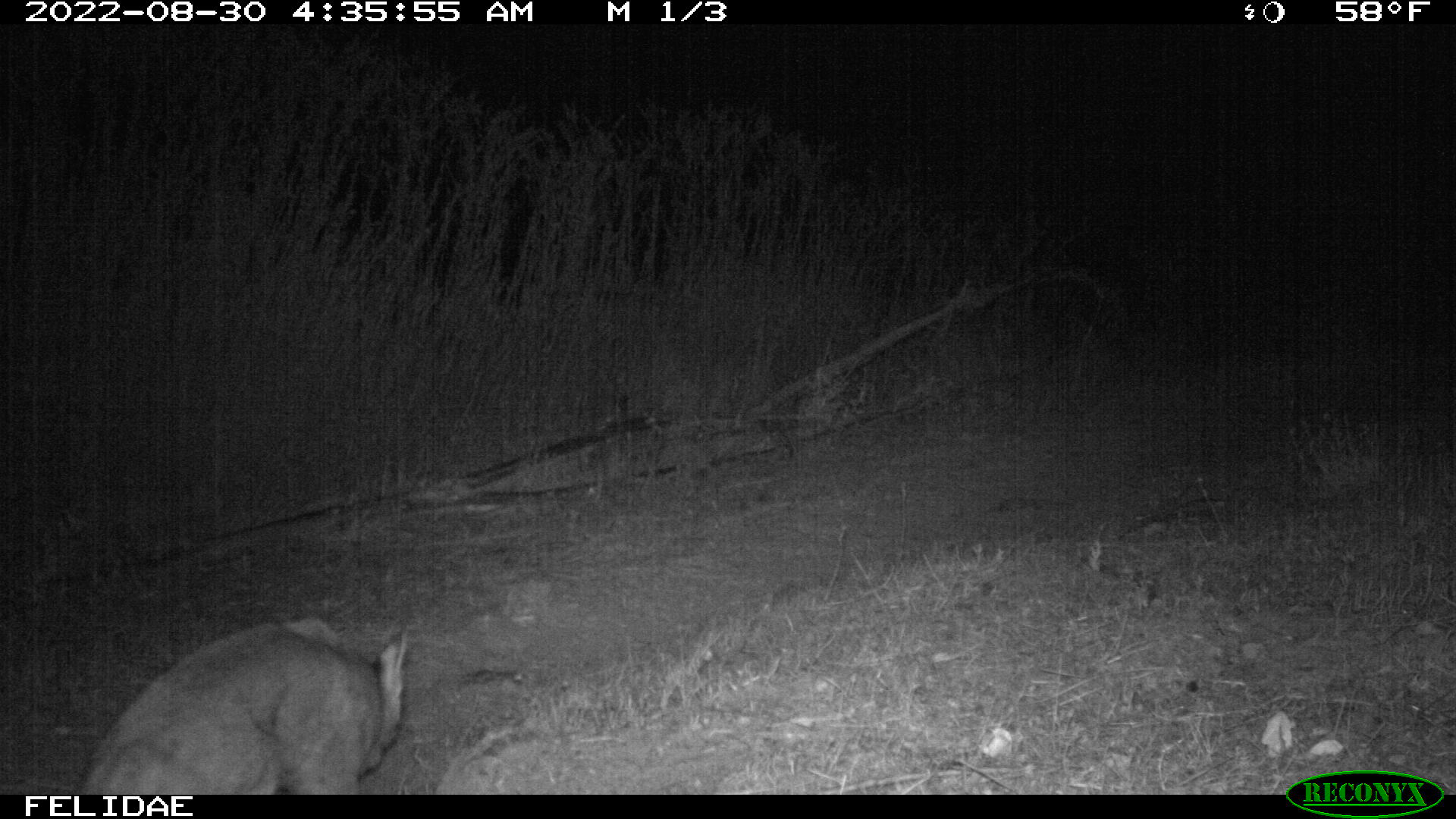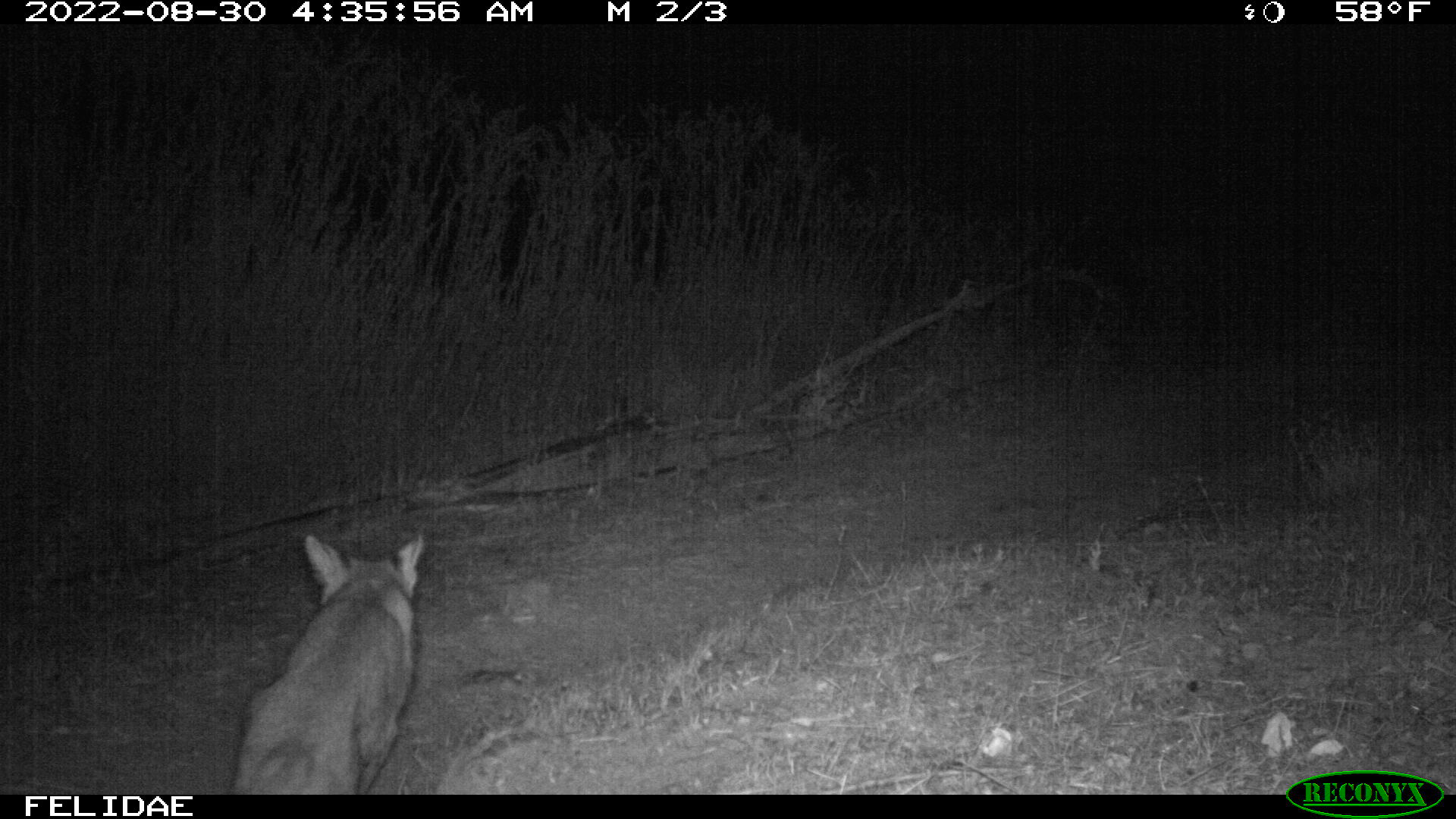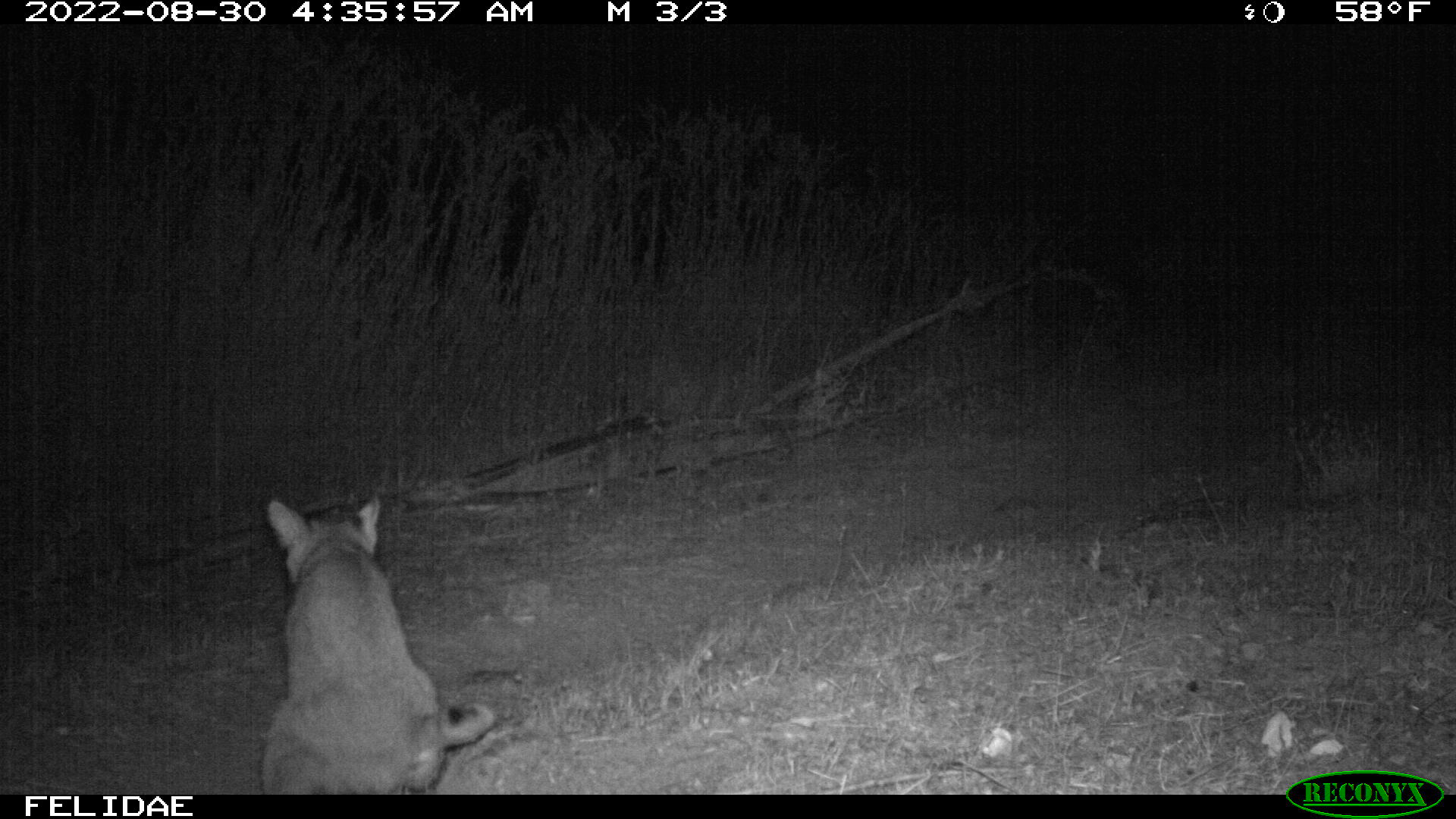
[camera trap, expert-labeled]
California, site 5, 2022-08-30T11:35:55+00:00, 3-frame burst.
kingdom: Animalia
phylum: Chordata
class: Mammalia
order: Carnivora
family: Felidae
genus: Lynx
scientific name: Lynx rufus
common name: bobcat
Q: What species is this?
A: Bobcat (Lynx rufus).